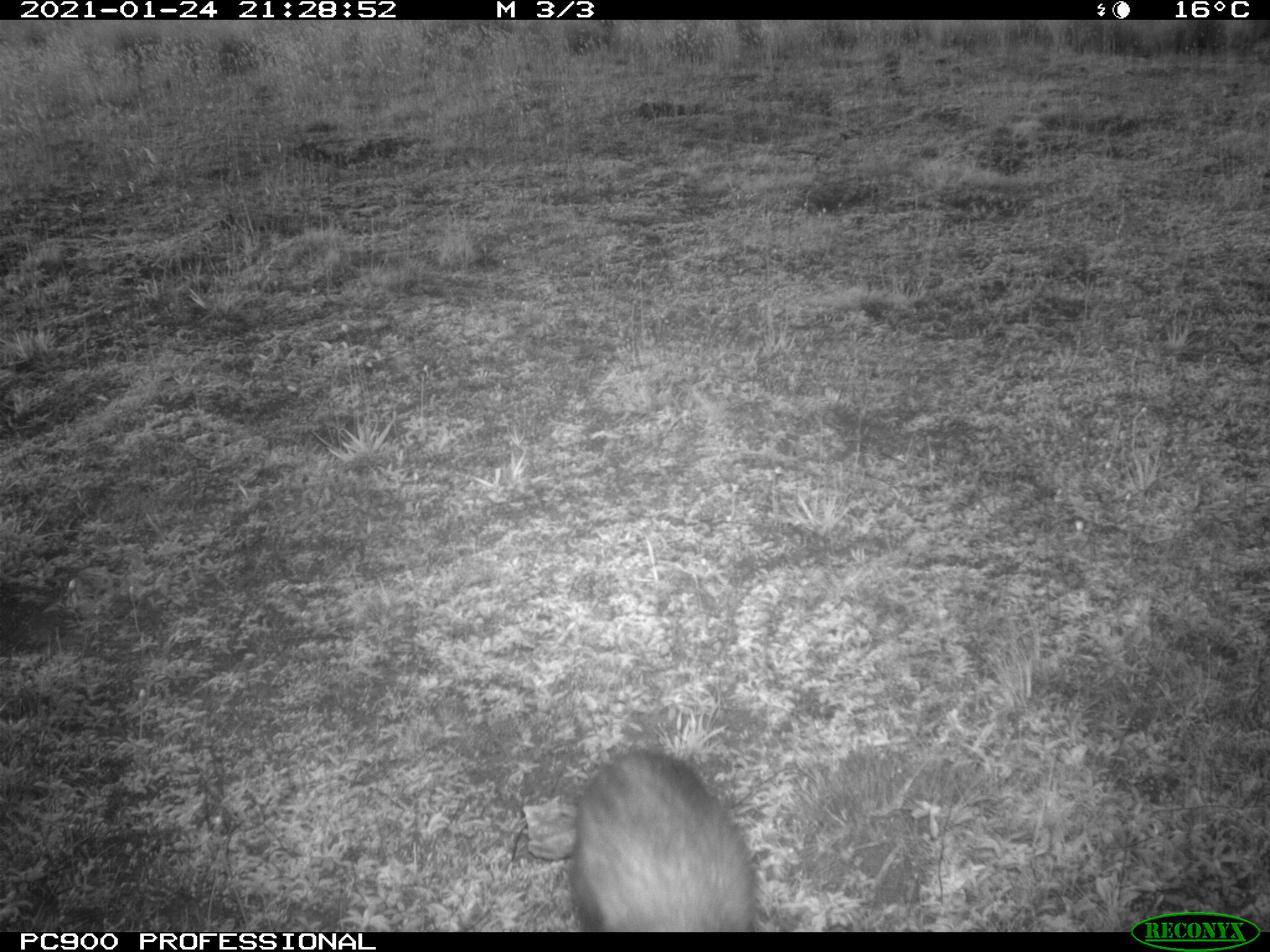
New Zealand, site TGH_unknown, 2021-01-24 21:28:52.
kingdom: Animalia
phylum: Chordata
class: Mammalia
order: Carnivora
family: Mustelidae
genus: Mustela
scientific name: Mustela furo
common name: ferret